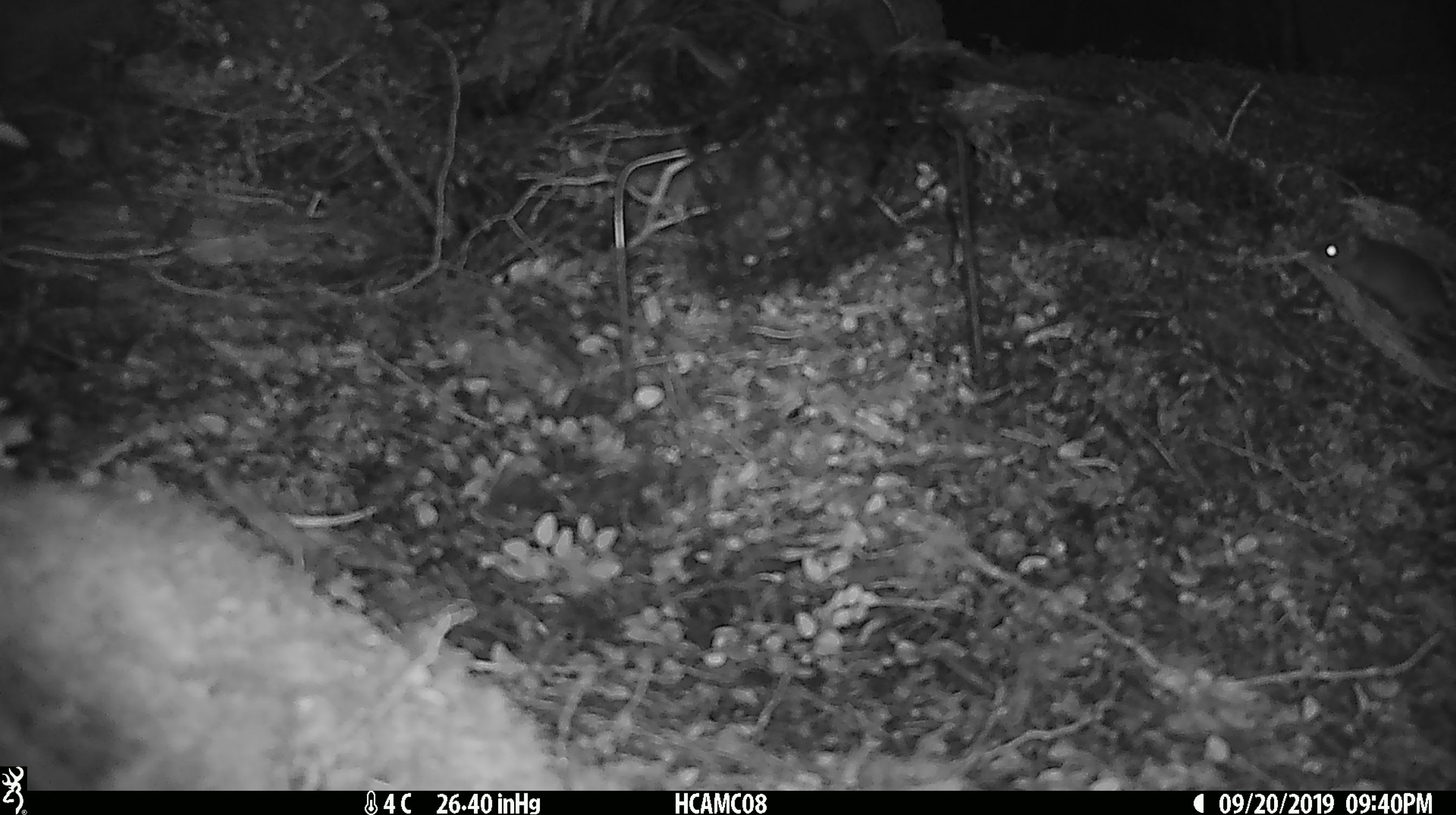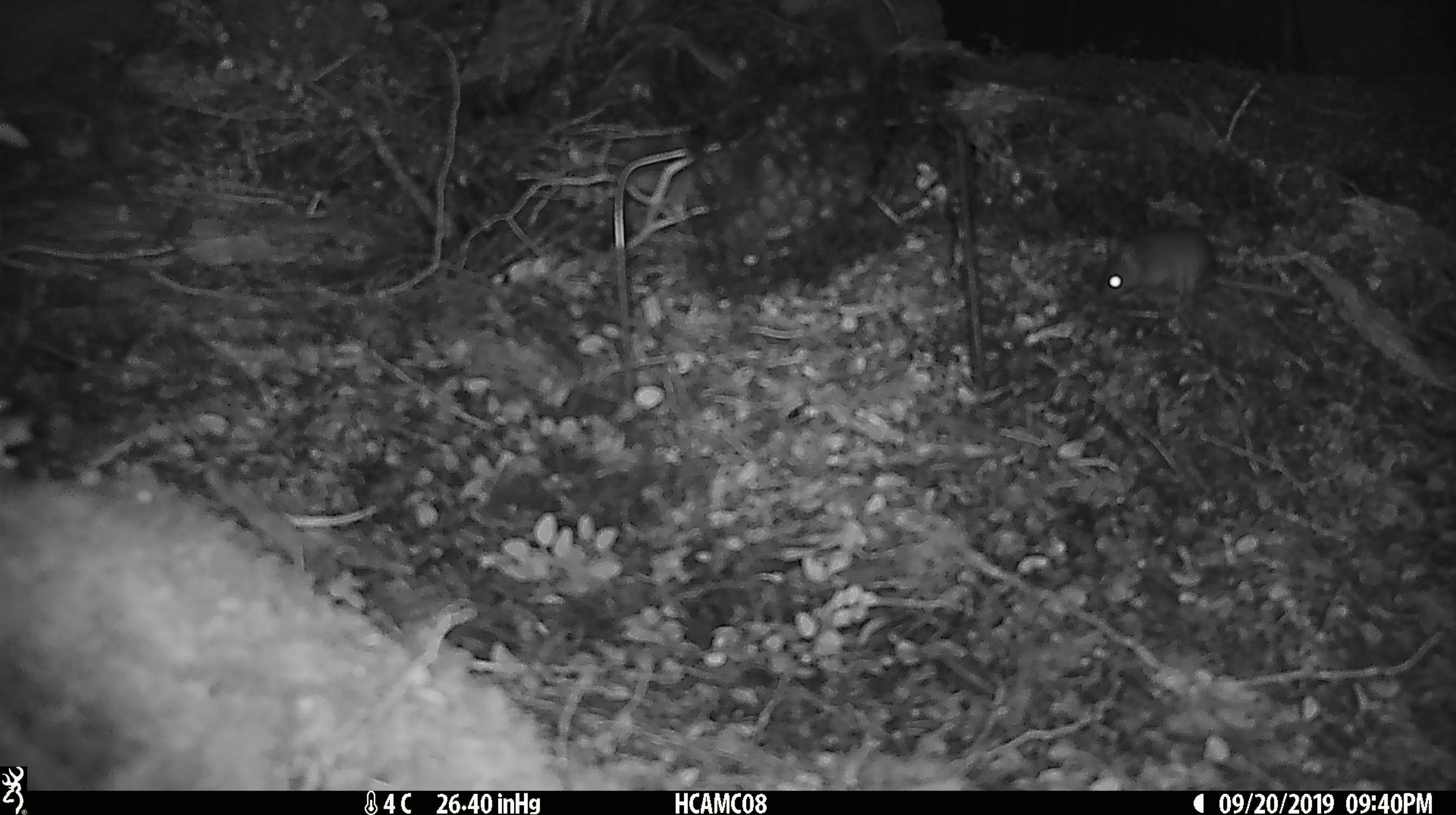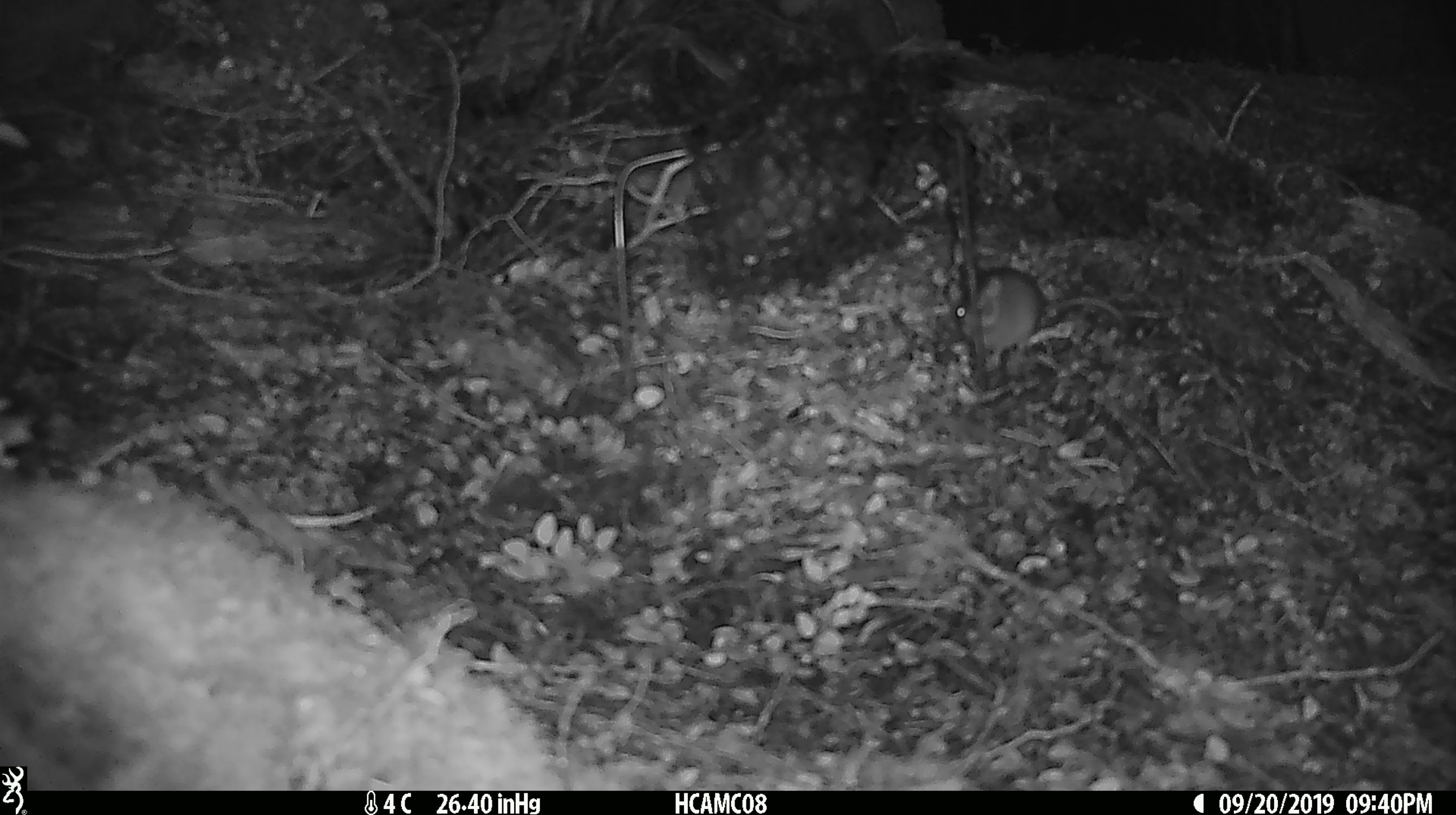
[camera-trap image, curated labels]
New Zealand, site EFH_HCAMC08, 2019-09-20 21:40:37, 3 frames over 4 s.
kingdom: Animalia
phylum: Chordata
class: Mammalia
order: Rodentia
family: Muridae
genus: Mus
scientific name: Mus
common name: mouse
Mouse (Mus).